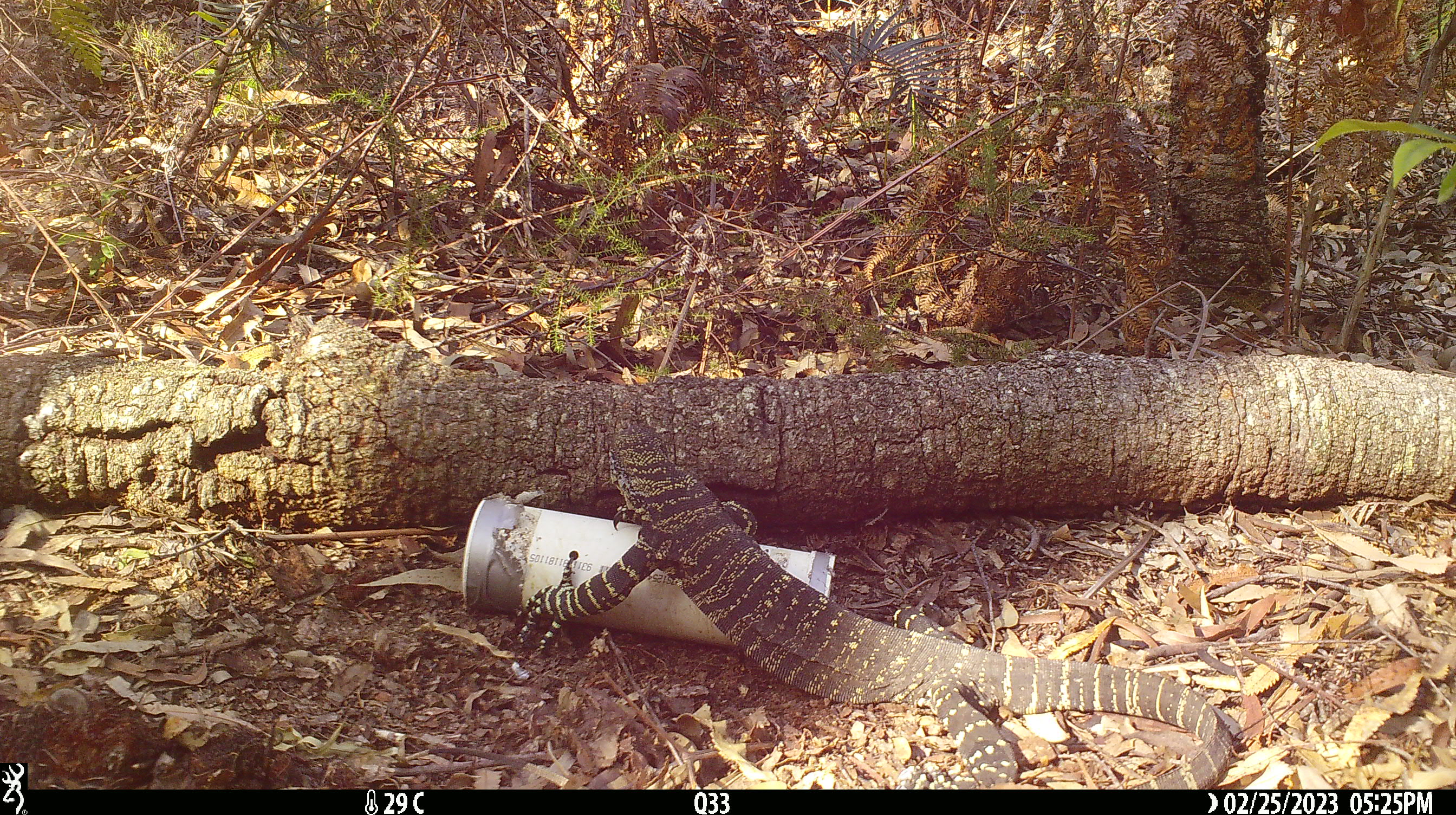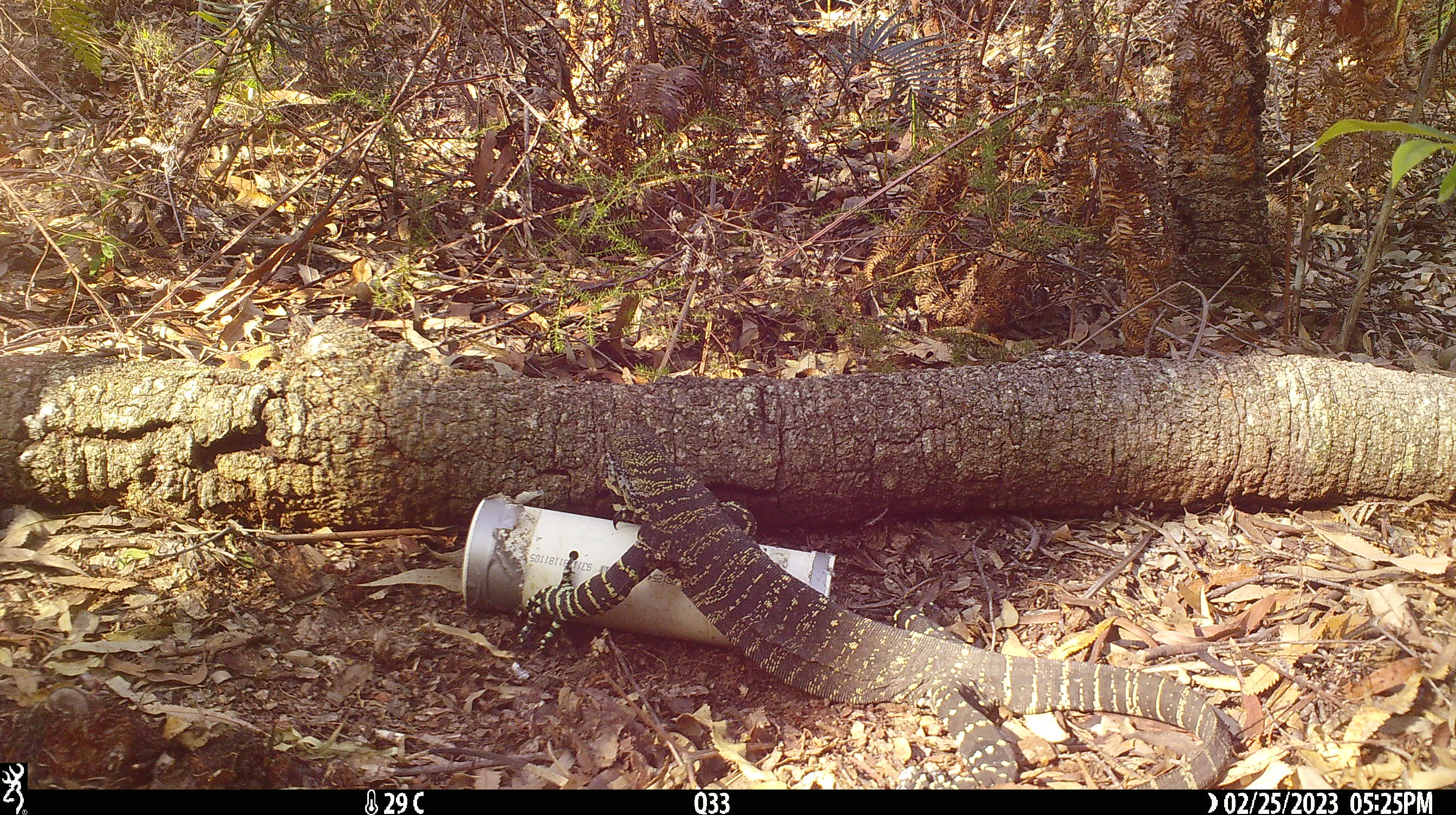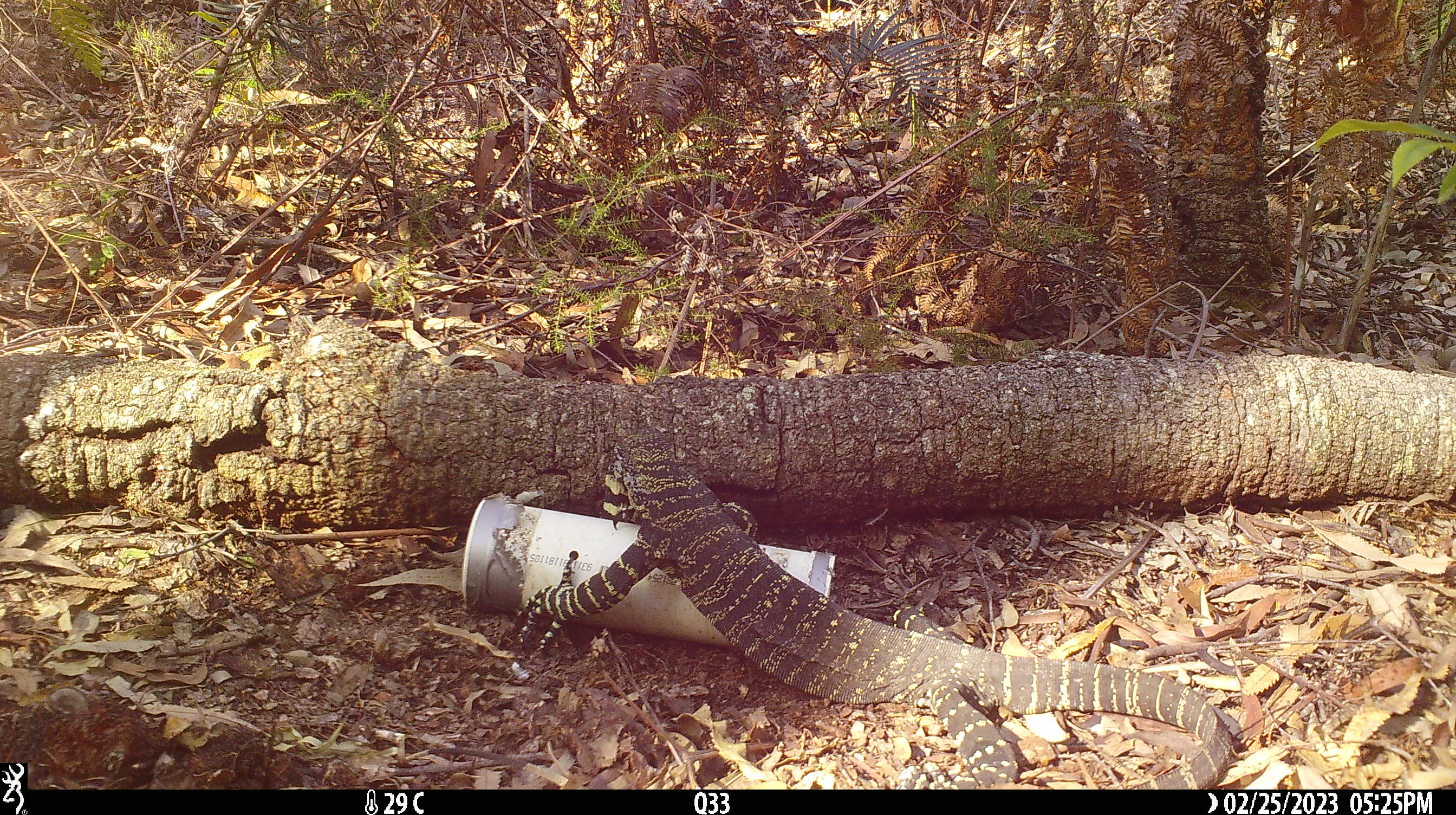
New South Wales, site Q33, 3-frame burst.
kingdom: Animalia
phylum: Chordata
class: Reptilia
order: Squamata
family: Varanidae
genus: Varanus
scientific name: Varanus varius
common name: lace monitor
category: goanna